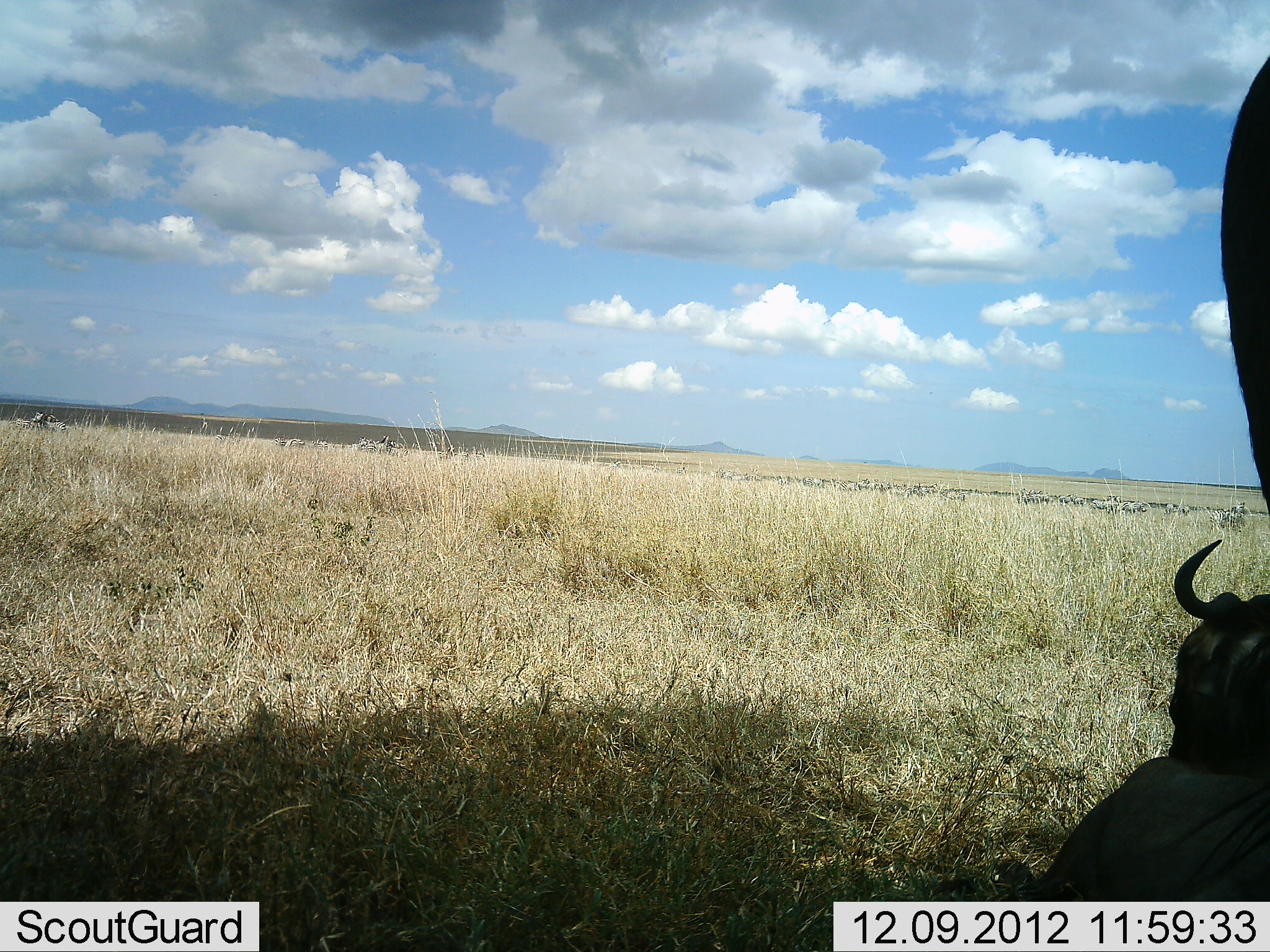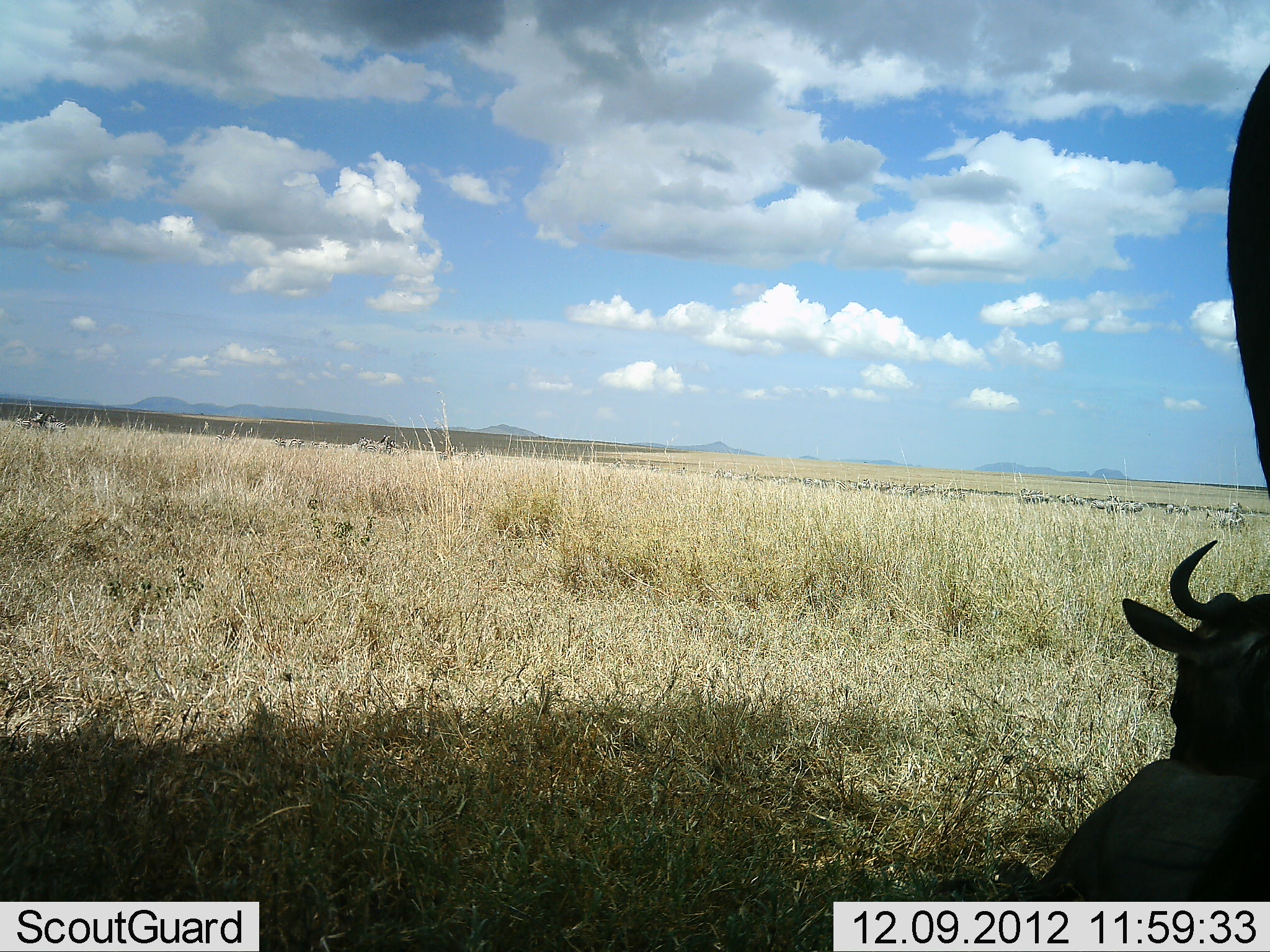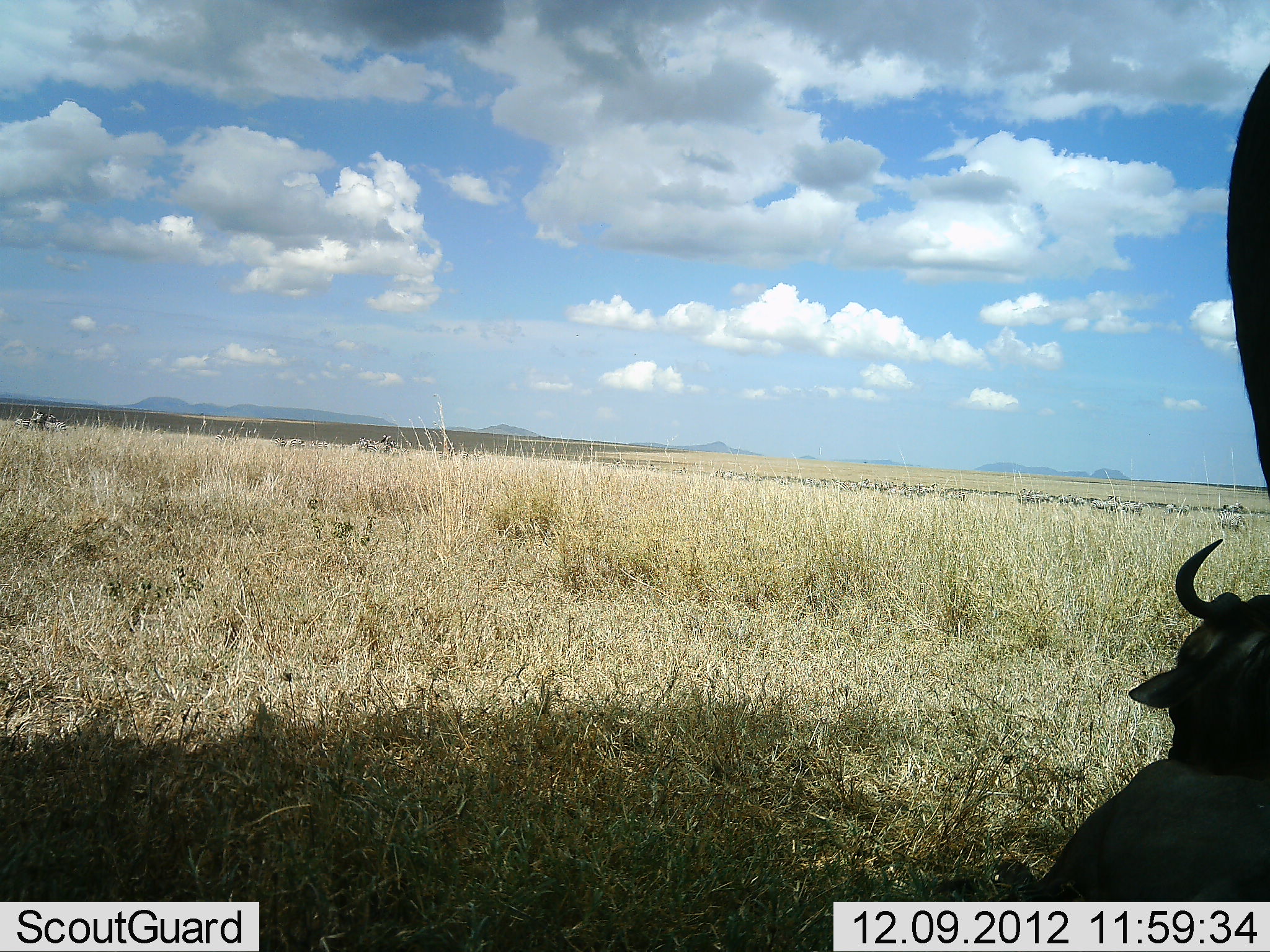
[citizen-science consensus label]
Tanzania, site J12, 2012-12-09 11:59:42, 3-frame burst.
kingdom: Animalia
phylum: Chordata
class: Mammalia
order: Artiodactyla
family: Bovidae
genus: Connochaetes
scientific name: Connochaetes taurinus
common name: blue wildebeest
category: wildebeest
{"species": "wildebeest (blue wildebeest) (Connochaetes taurinus)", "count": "2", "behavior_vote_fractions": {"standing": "67%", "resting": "83%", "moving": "8%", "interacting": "0%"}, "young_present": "0%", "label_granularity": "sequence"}